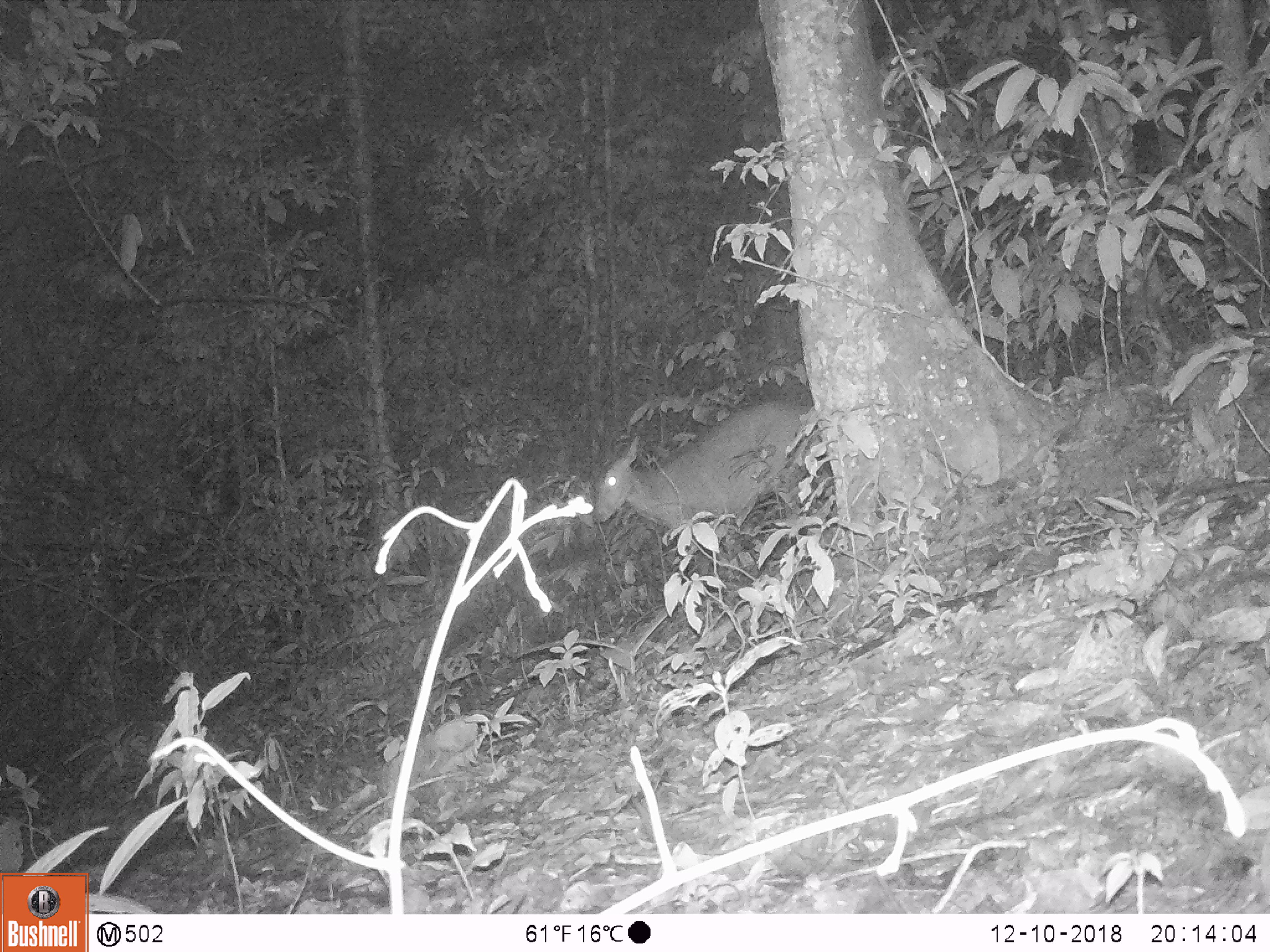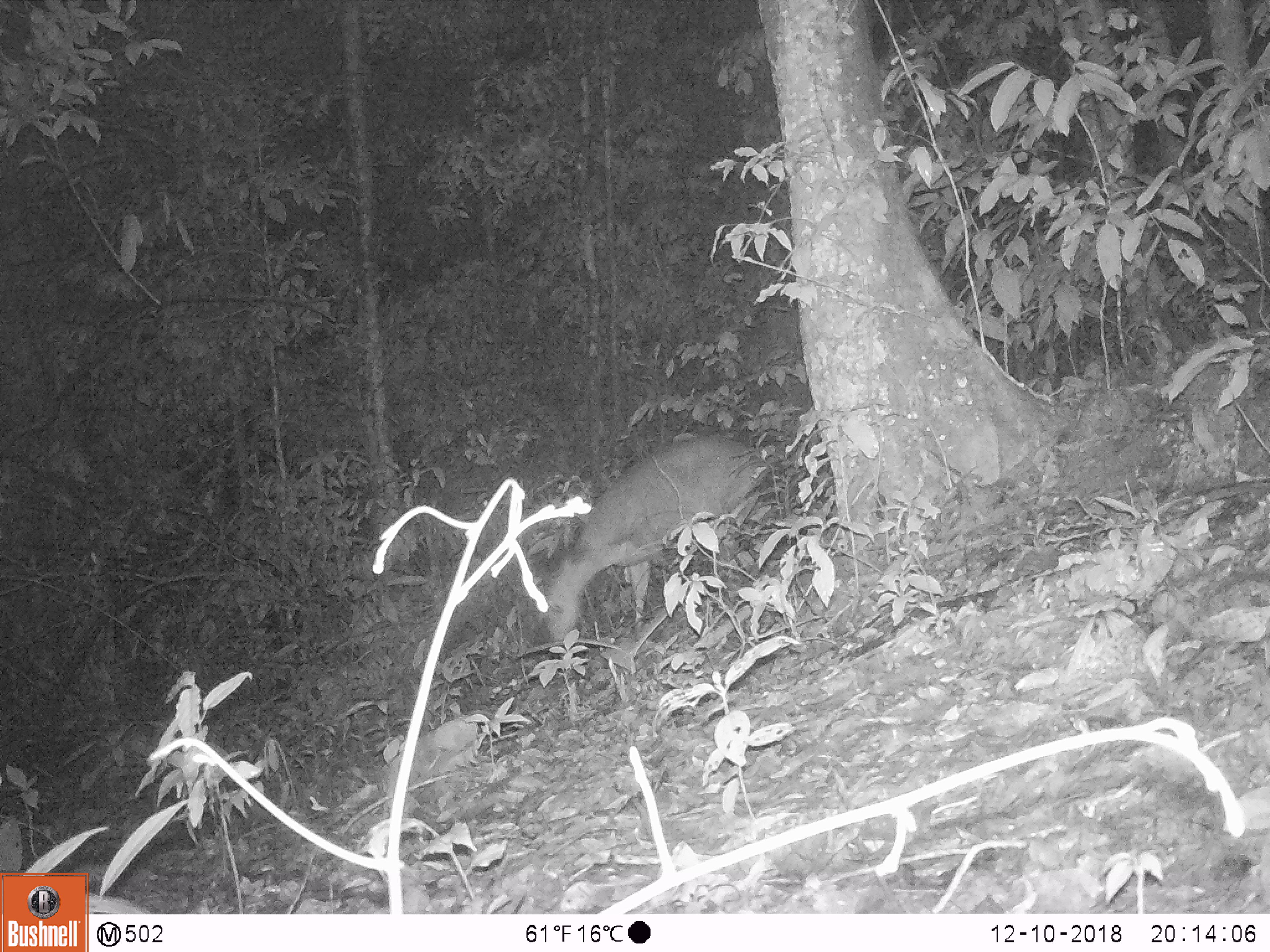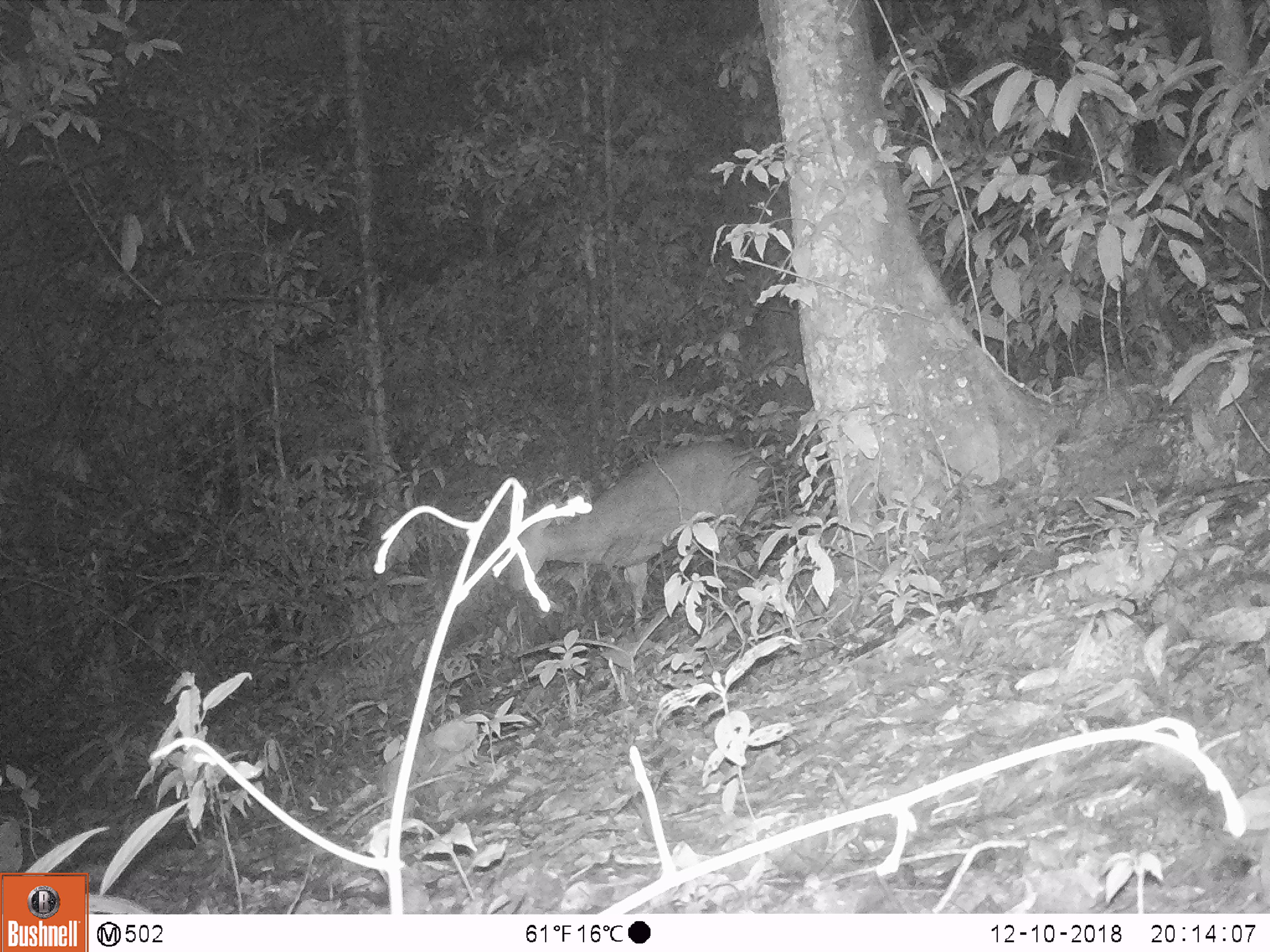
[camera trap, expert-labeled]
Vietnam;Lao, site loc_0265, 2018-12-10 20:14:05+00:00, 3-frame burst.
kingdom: Animalia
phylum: Chordata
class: Mammalia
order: Artiodactyla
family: Cervidae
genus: Muntiacus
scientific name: Muntiacus vuquangensis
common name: large-antlered muntjac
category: large antlered muntjac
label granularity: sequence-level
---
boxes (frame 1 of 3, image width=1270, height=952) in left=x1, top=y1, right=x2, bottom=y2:
large antlered muntjac: left=594, top=399, right=817, bottom=539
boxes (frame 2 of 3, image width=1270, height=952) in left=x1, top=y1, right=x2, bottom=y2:
large antlered muntjac: left=537, top=435, right=770, bottom=656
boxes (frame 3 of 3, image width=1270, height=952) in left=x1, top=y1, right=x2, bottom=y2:
large antlered muntjac: left=504, top=438, right=774, bottom=626